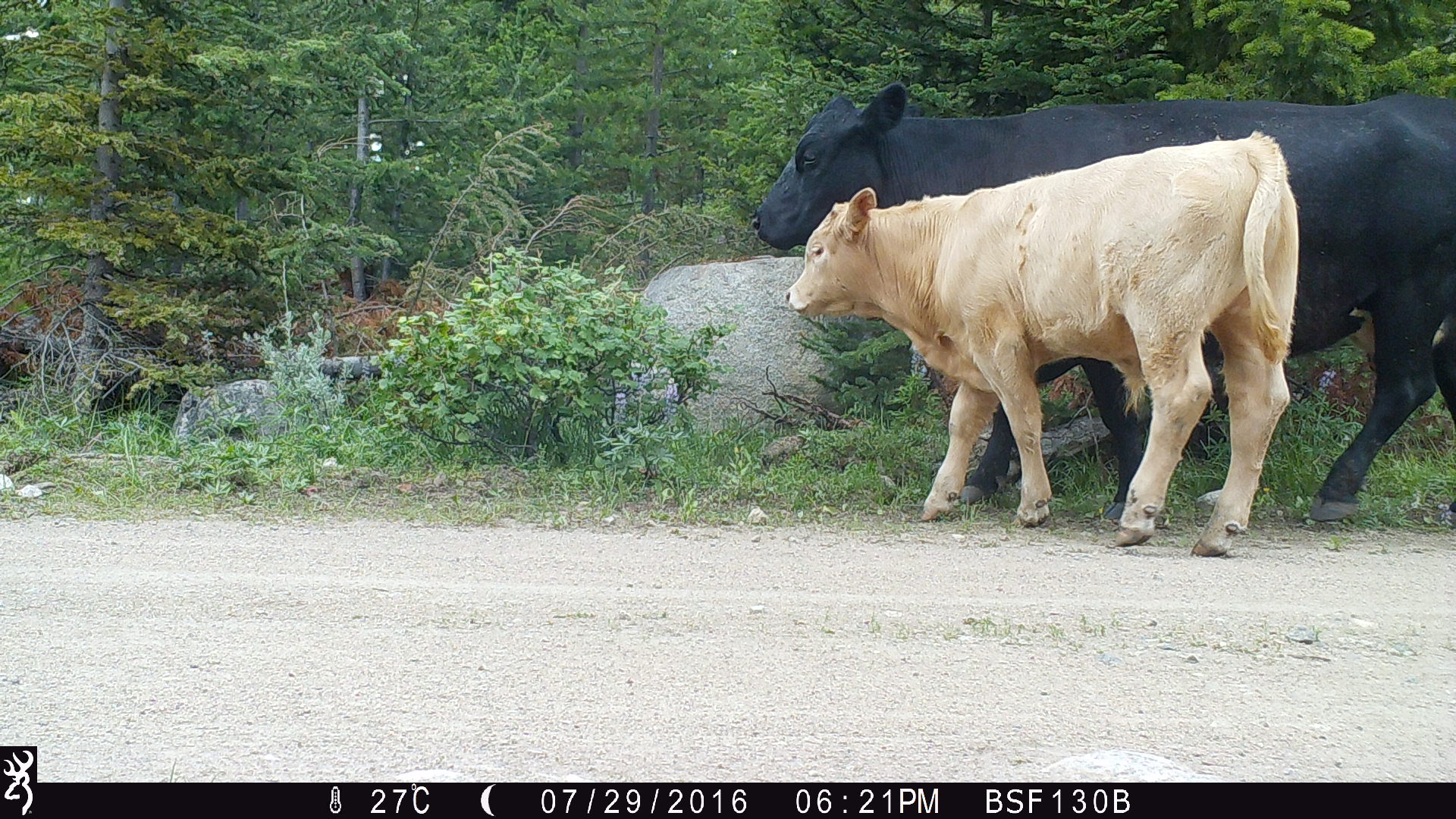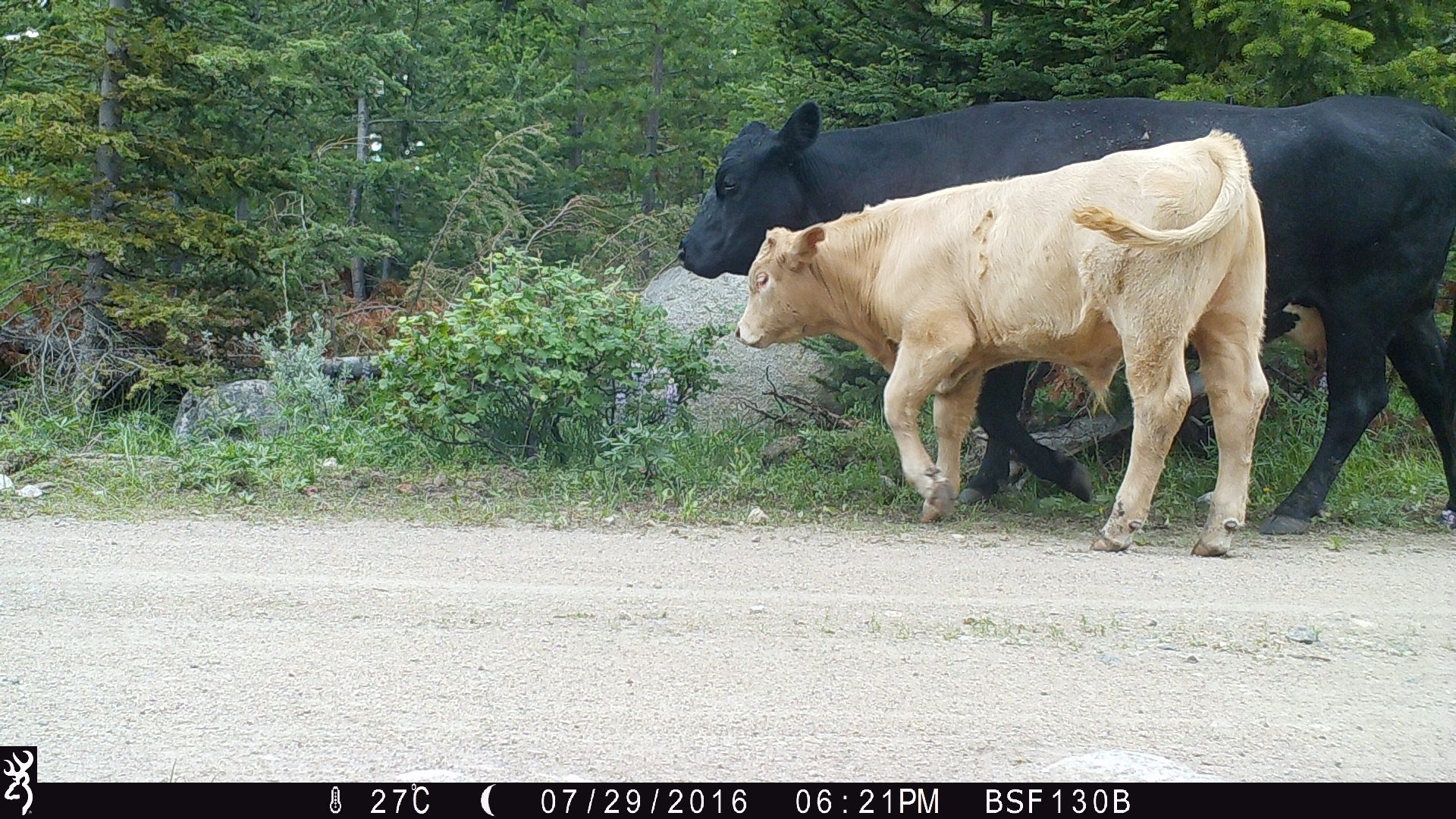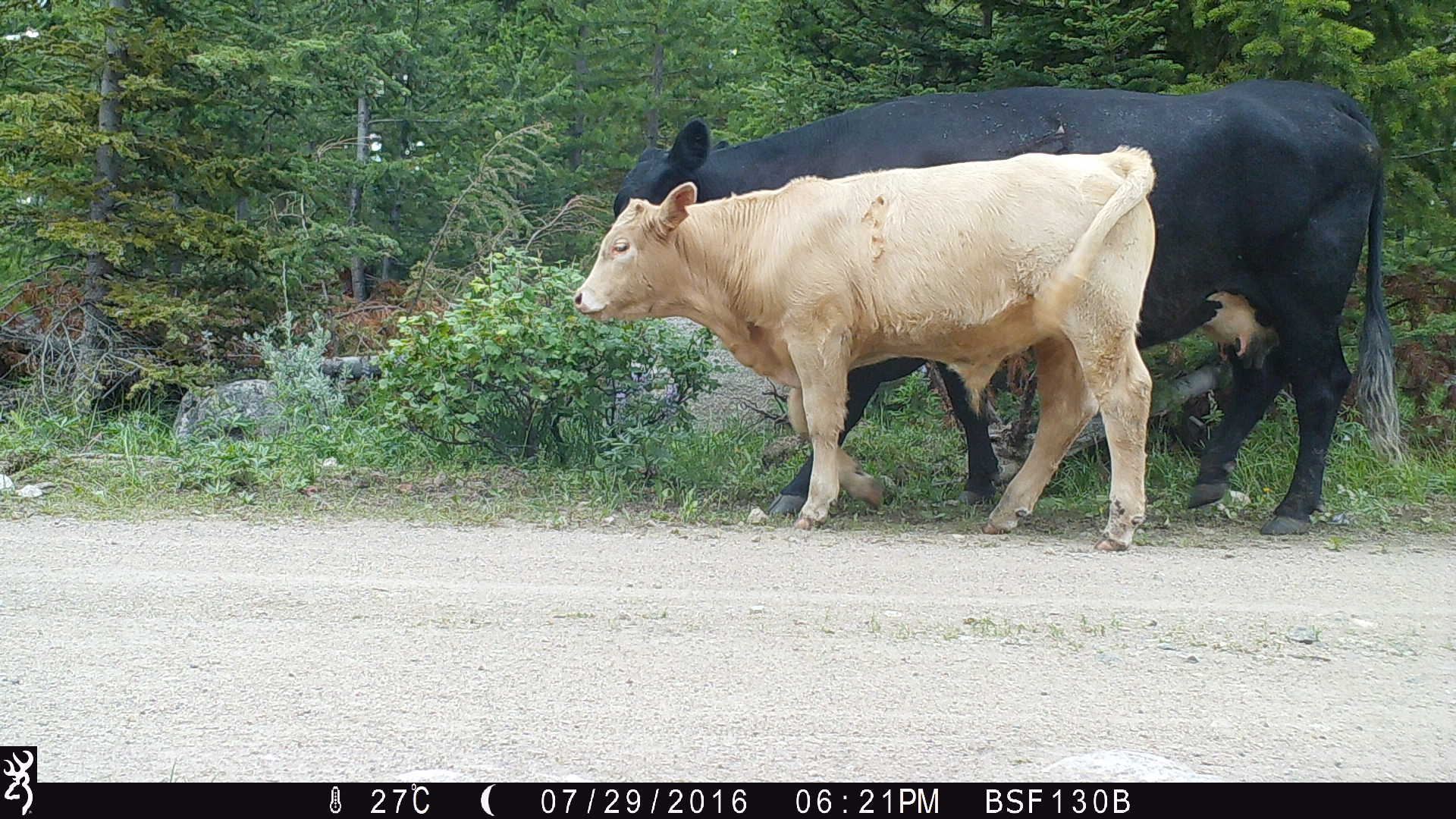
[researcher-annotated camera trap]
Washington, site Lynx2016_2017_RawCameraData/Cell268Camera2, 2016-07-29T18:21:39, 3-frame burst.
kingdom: Animalia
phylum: Chordata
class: Mammalia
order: Artiodactyla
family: Bovidae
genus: Bos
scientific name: Bos taurus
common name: domestic cattle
Domestic cattle (Bos taurus). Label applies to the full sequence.